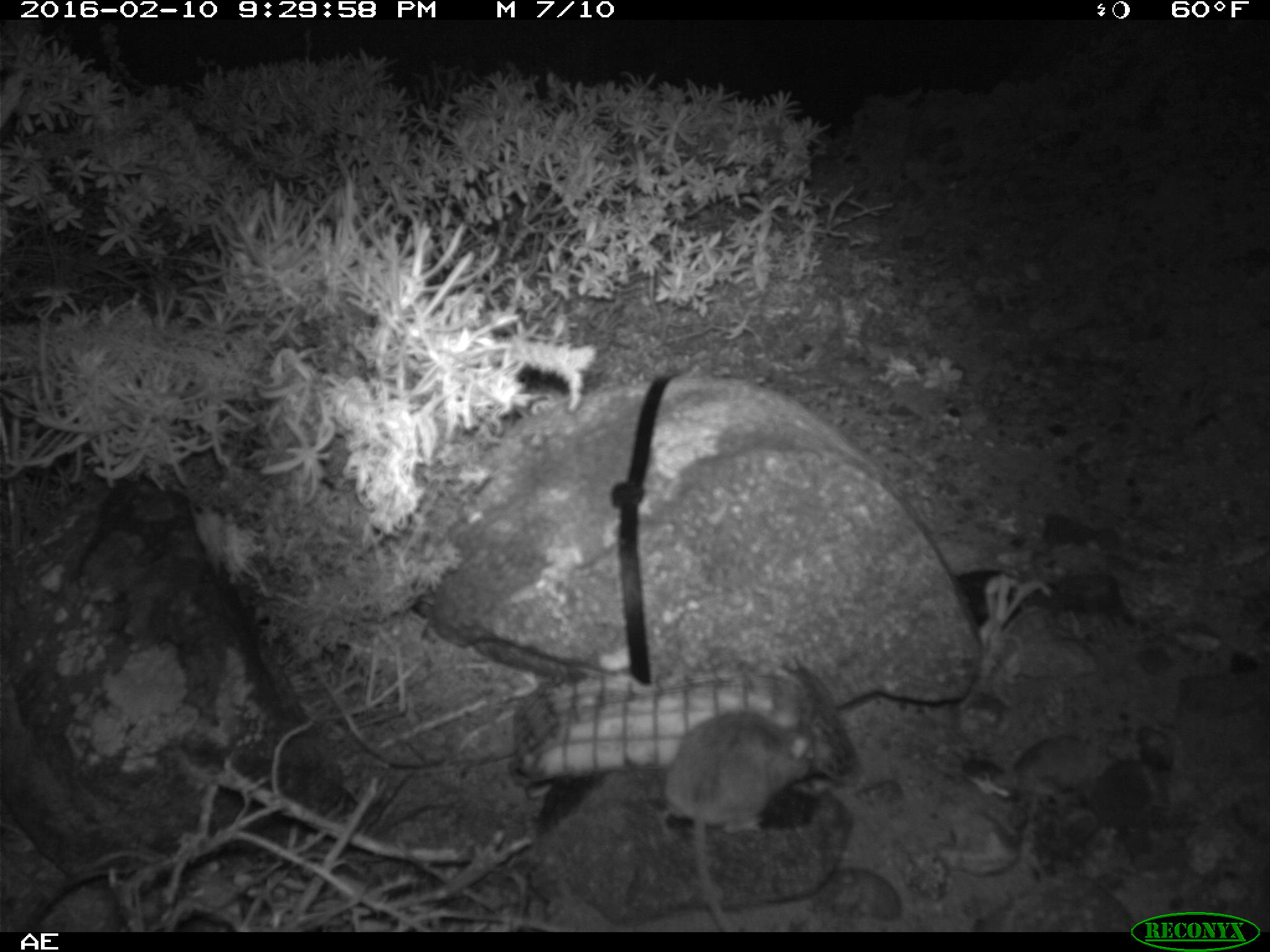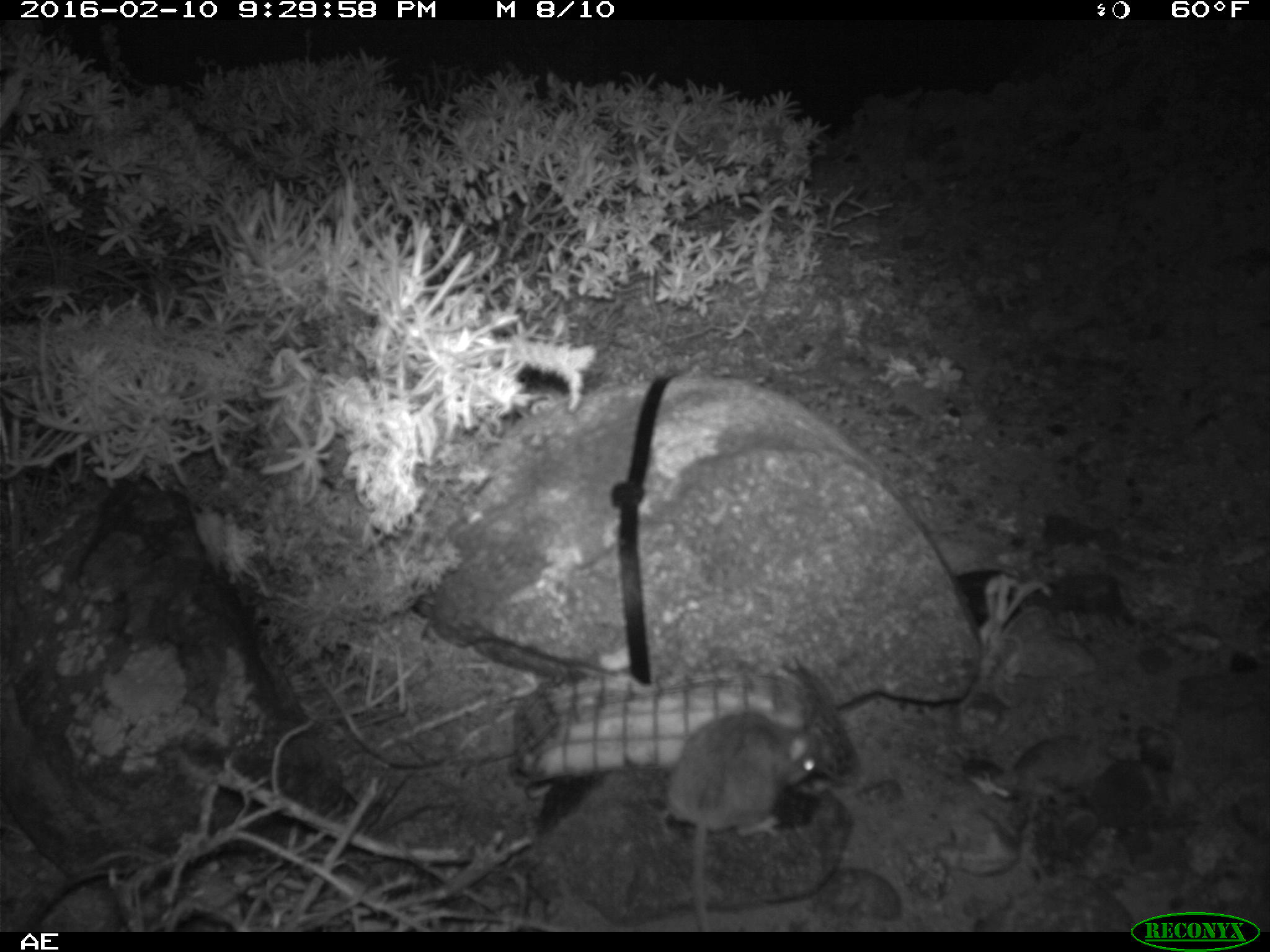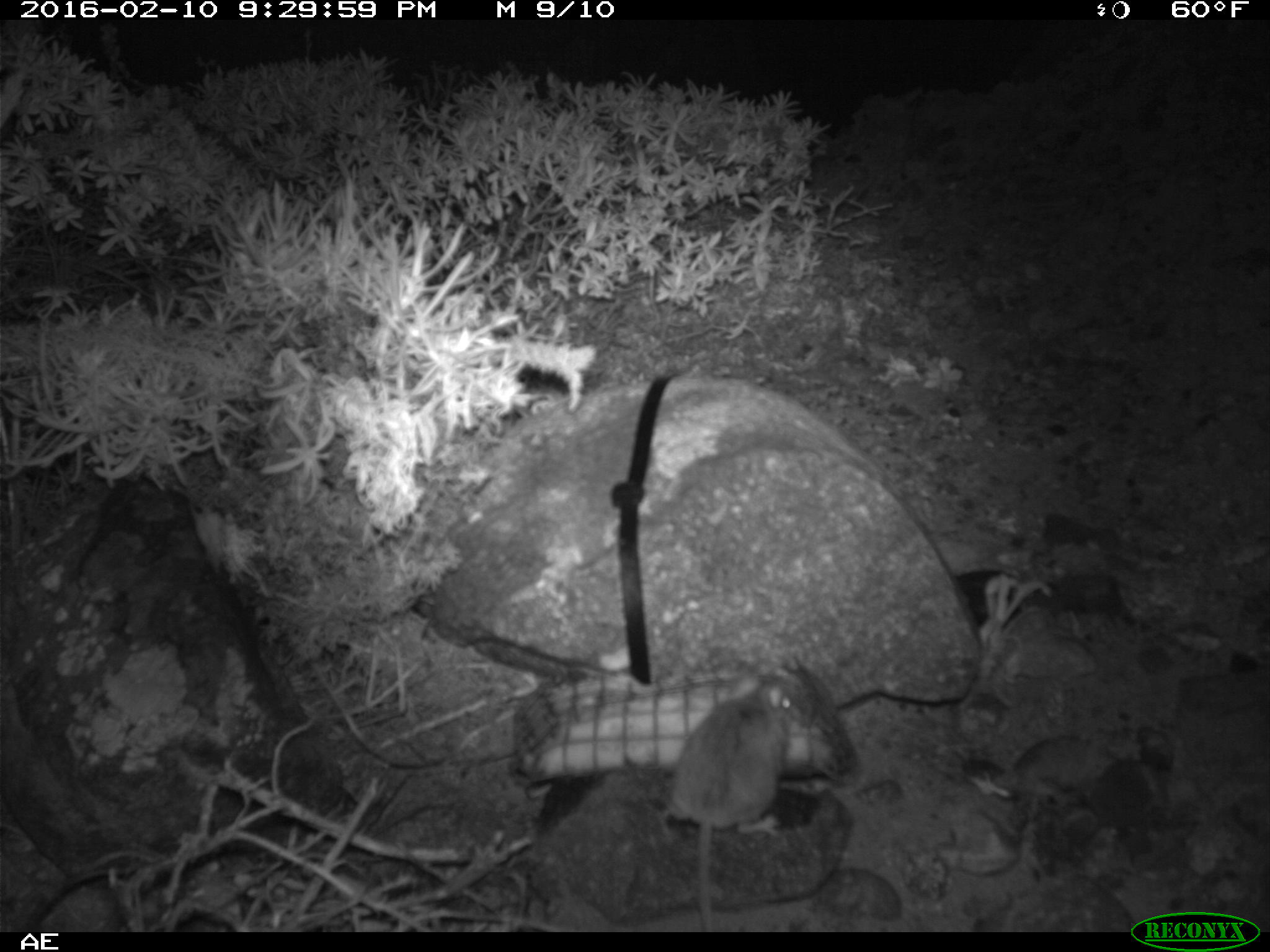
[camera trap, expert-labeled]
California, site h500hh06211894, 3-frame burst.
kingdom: Animalia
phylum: Chordata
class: Mammalia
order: Rodentia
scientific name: Rodentia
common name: rodent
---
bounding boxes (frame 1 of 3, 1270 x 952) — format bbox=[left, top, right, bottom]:
rodent: bbox=[665, 702, 817, 932]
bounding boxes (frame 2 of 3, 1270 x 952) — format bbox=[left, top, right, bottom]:
rodent: bbox=[659, 709, 824, 933]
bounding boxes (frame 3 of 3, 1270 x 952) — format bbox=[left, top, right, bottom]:
rodent: bbox=[662, 669, 812, 930]